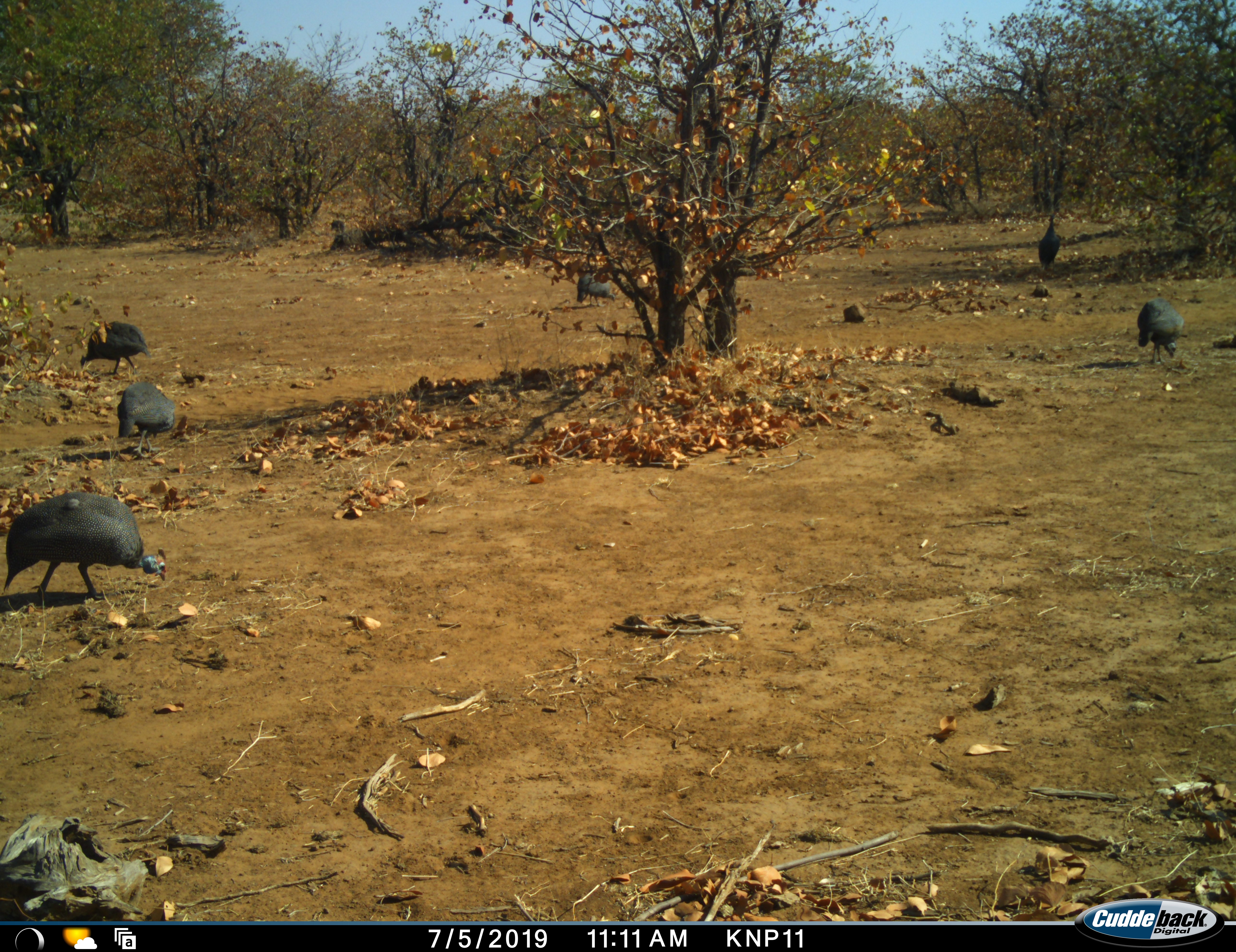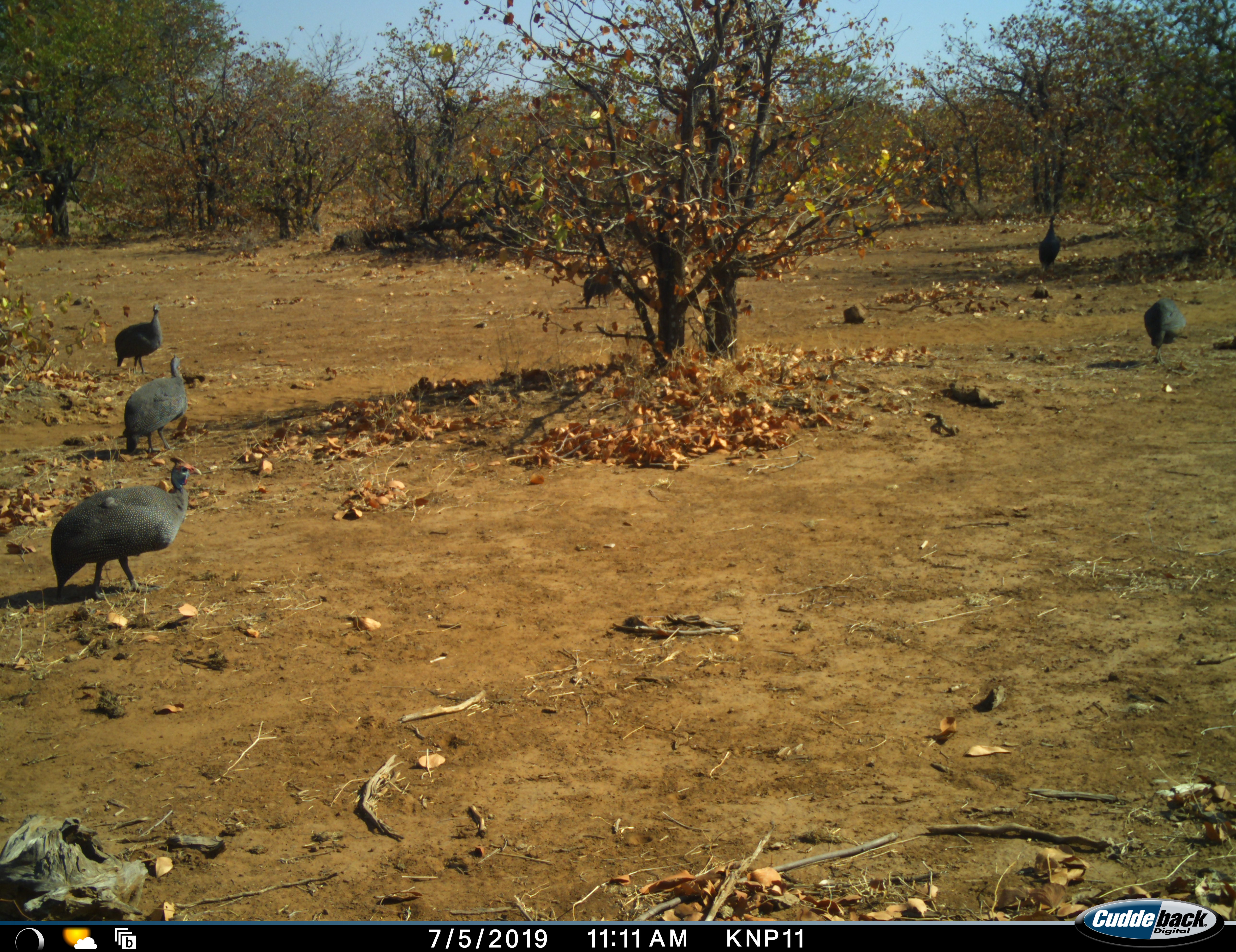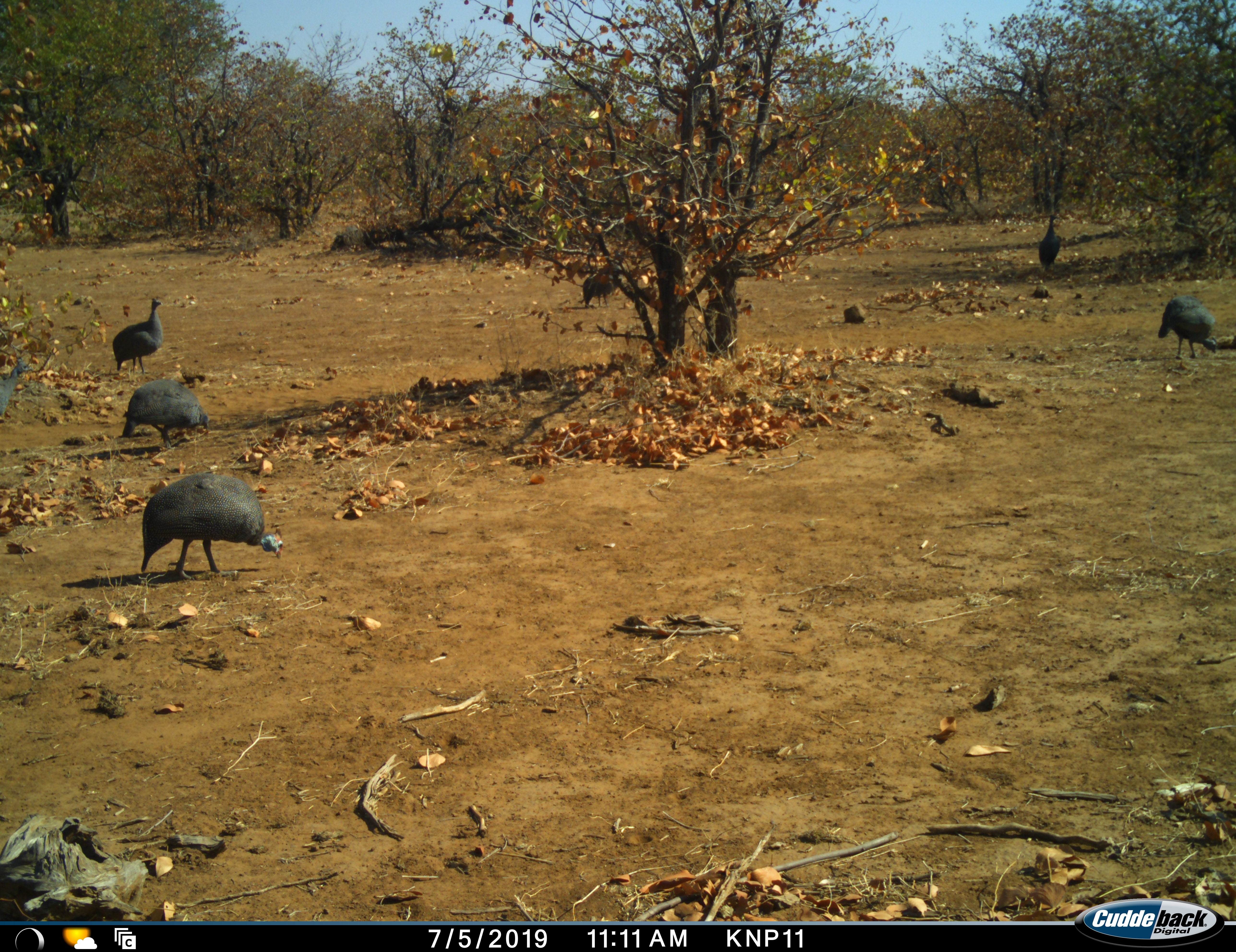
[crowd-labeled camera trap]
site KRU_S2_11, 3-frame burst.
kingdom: Animalia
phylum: Chordata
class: Aves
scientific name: Aves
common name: bird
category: birdother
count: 6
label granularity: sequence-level